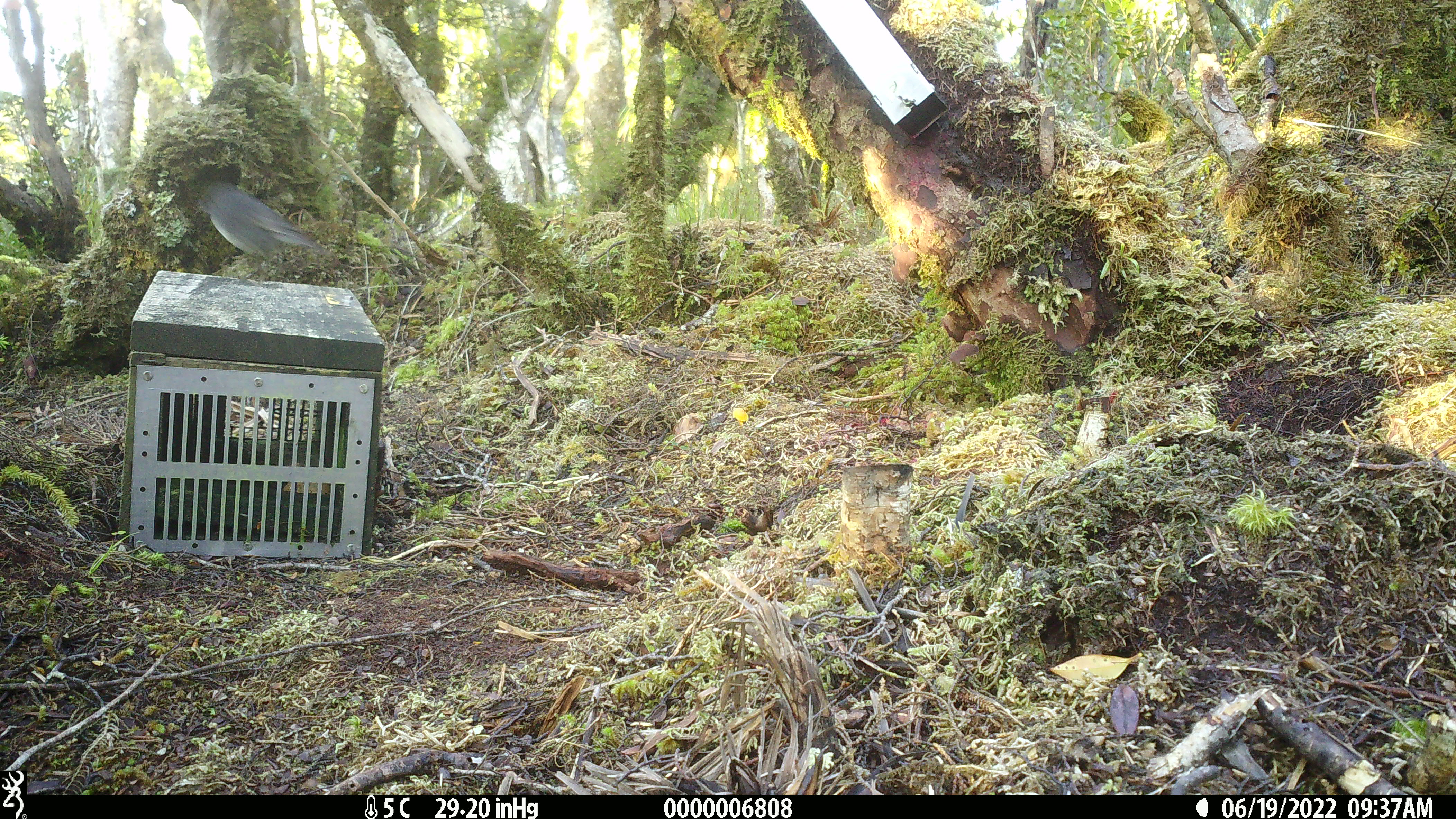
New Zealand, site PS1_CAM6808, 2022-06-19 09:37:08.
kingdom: Animalia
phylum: Chordata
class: Aves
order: Passeriformes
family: Petroicidae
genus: Petroica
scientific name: Petroica australis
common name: new zealand robin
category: robin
Robin (new zealand robin) (Petroica australis).